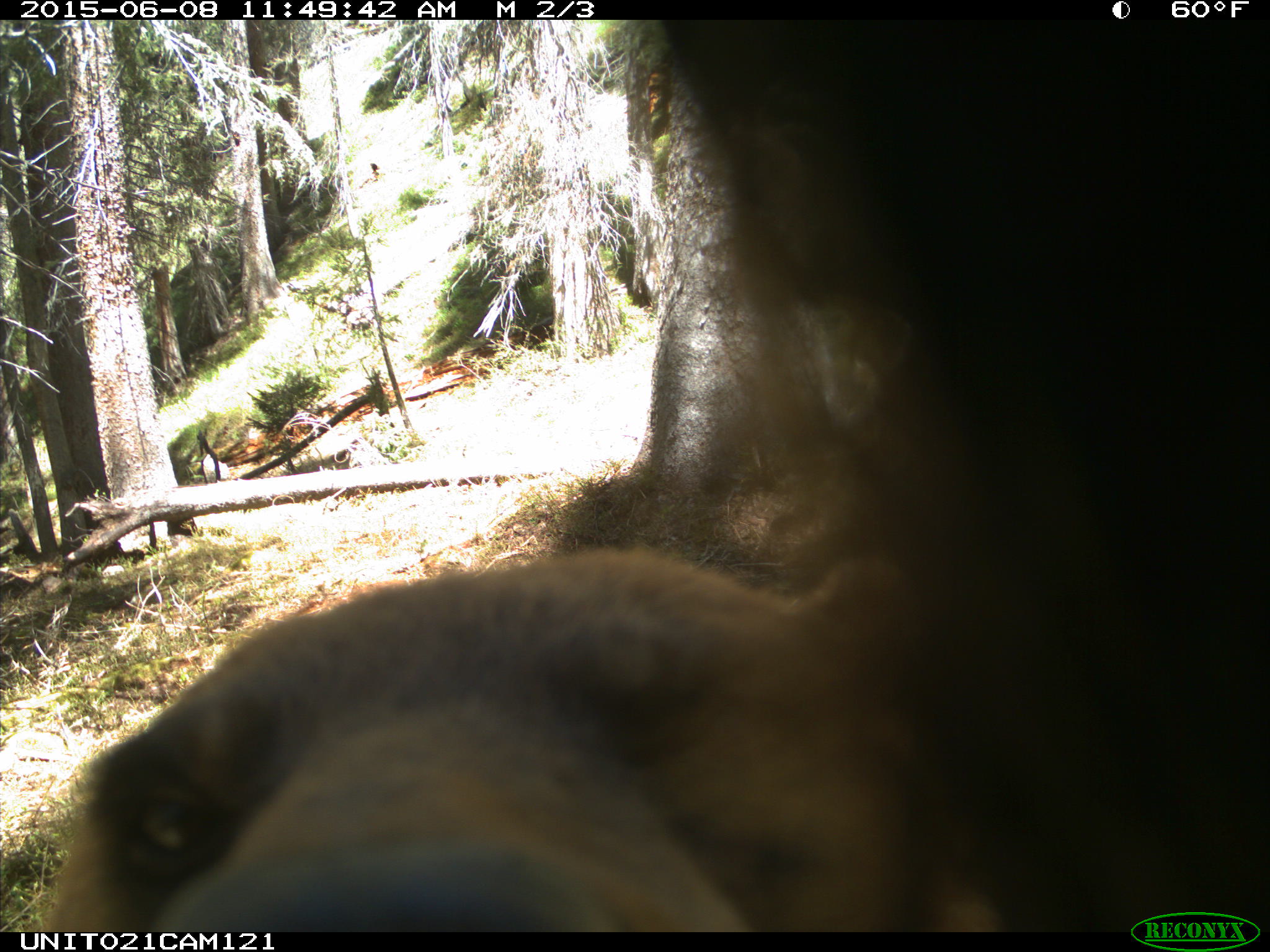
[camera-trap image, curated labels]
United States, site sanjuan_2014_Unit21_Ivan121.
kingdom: Animalia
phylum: Chordata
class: Mammalia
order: Carnivora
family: Ursidae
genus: Ursus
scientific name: Ursus americanus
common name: american black bear